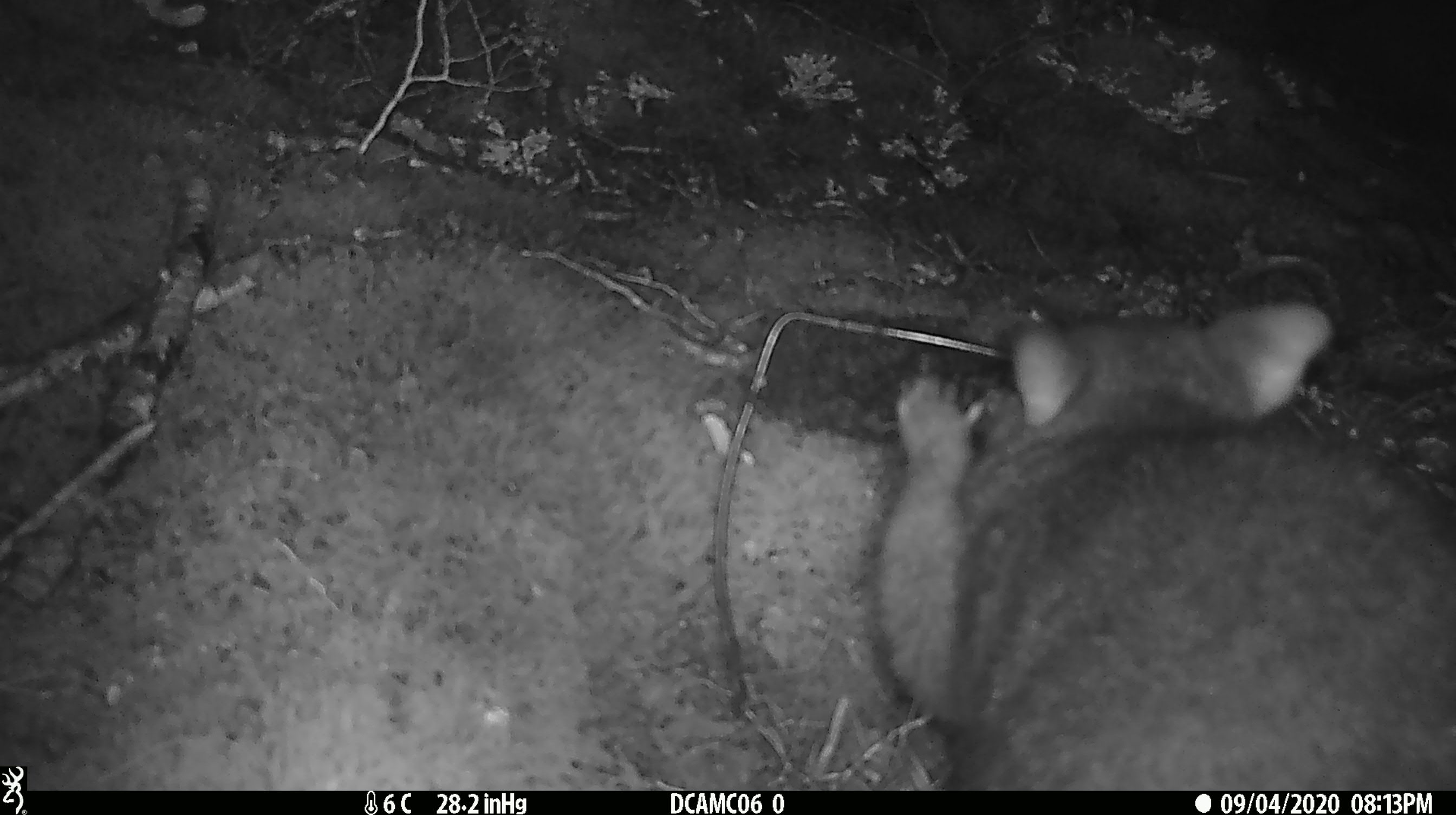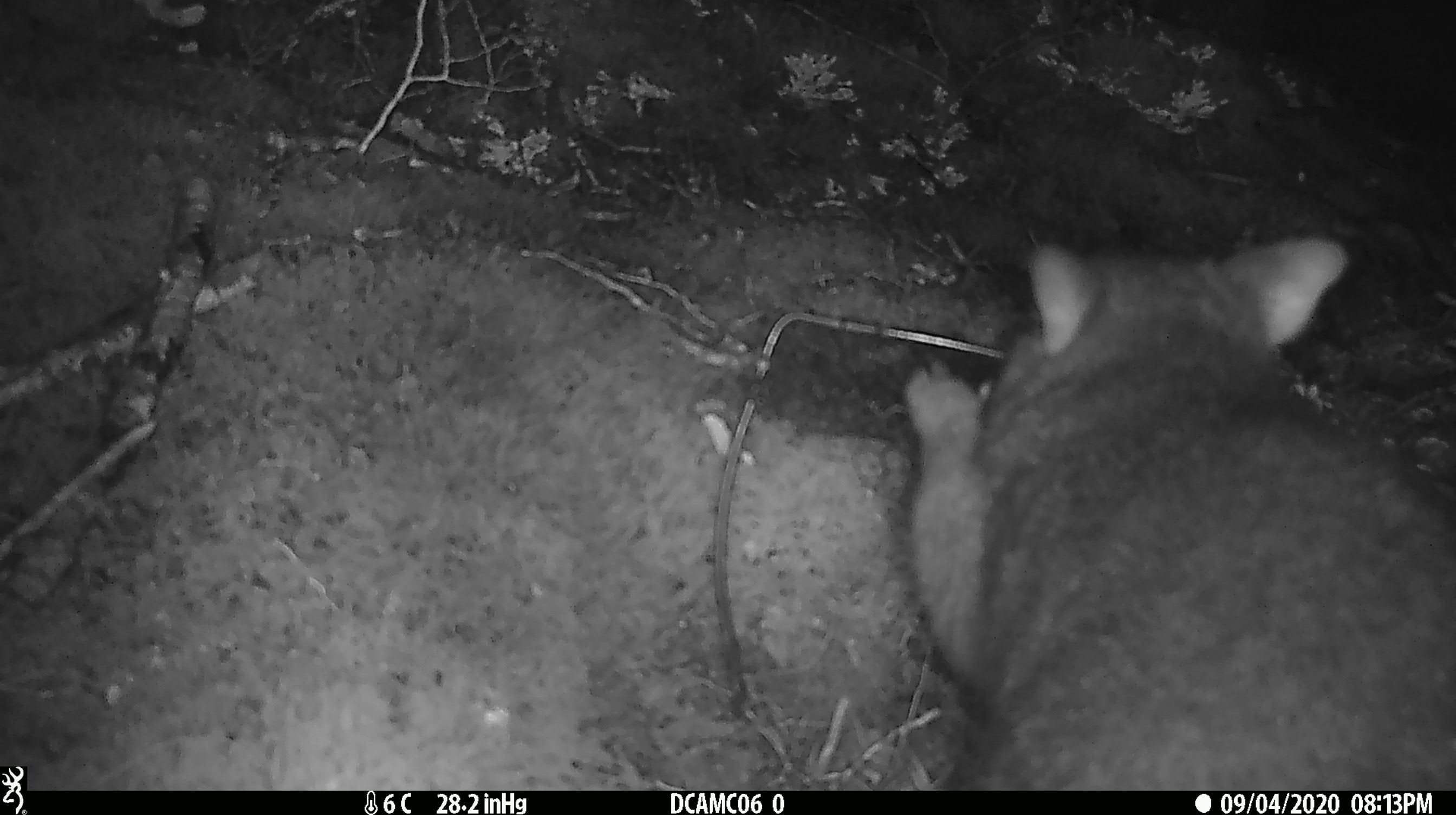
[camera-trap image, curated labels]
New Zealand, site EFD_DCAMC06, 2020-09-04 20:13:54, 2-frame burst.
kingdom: Animalia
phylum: Chordata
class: Mammalia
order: Diprotodontia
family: Phalangeridae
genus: Trichosurus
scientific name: Trichosurus vulpecula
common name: common brushtail possum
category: possum